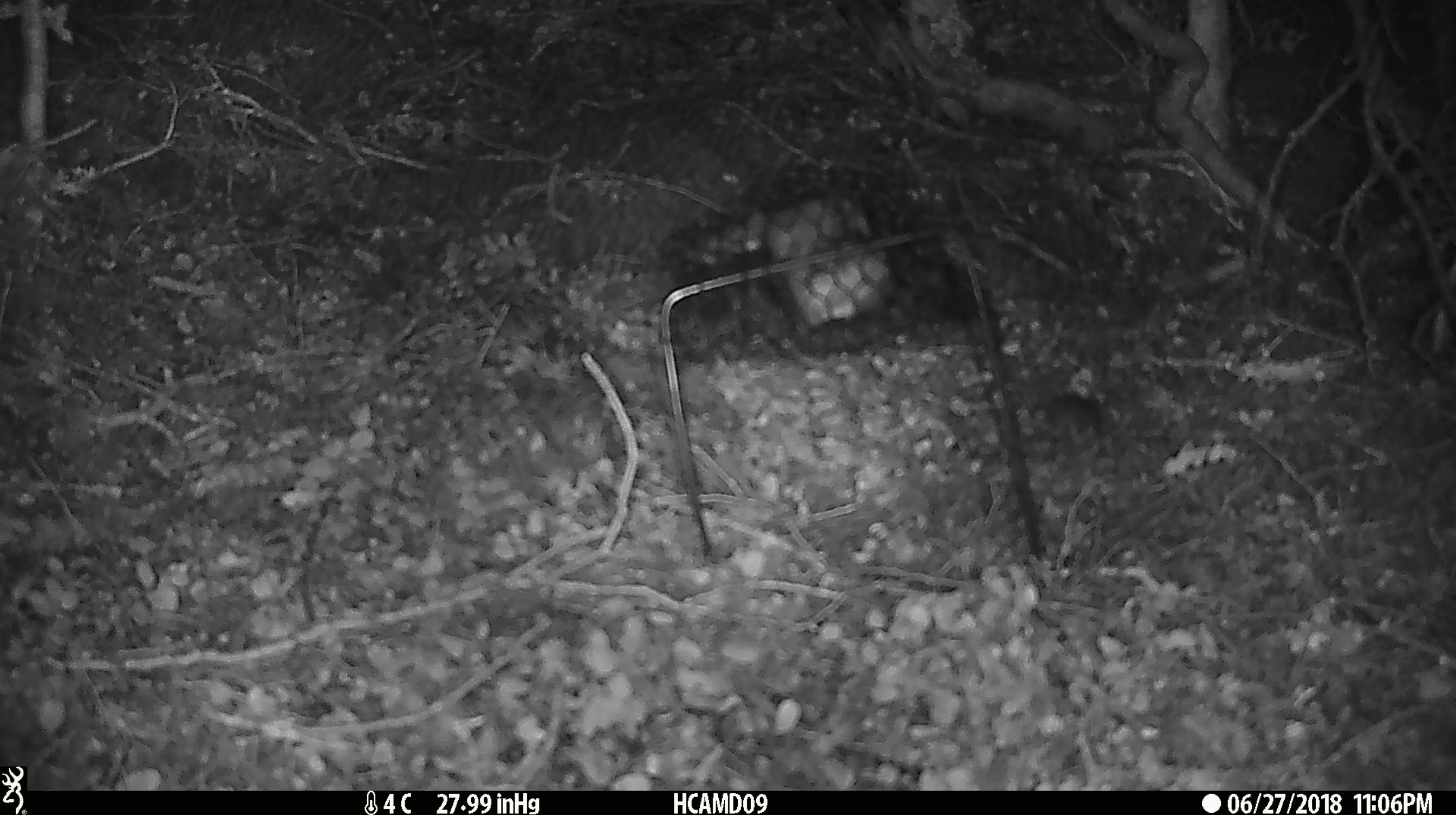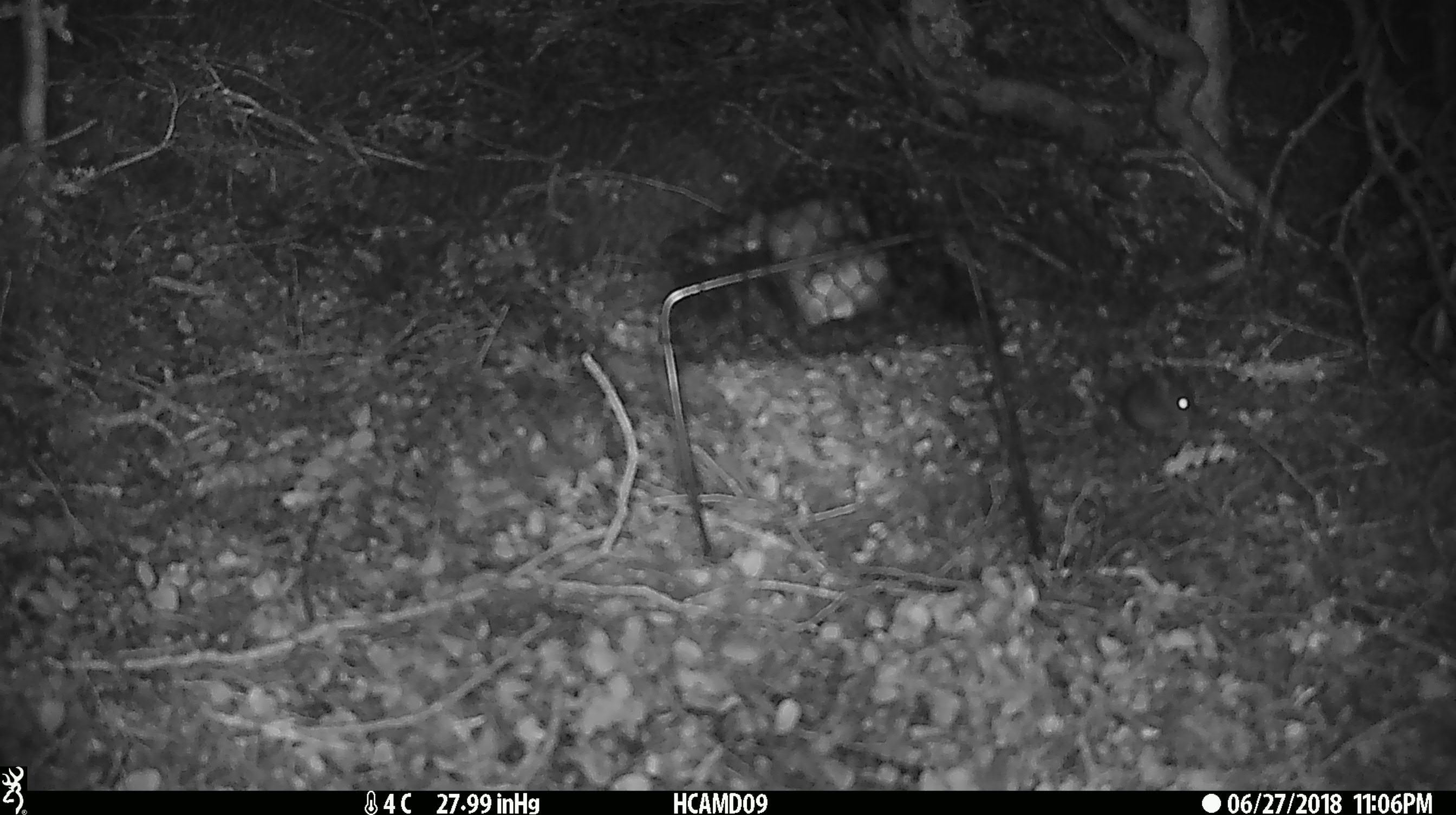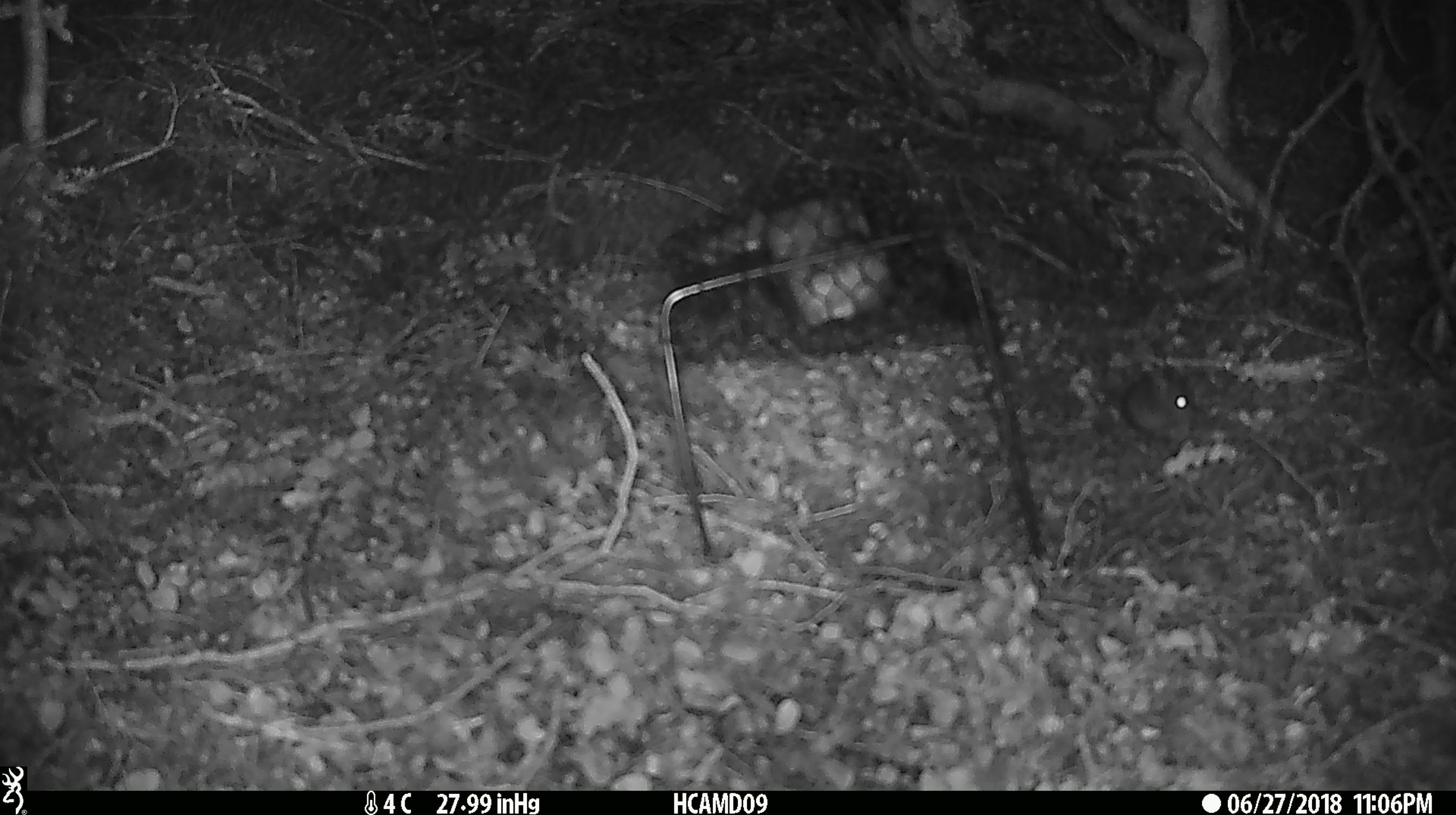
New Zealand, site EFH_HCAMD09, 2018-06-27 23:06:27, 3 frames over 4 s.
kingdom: Animalia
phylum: Chordata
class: Mammalia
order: Rodentia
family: Muridae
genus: Mus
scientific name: Mus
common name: mouse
Mouse (Mus).